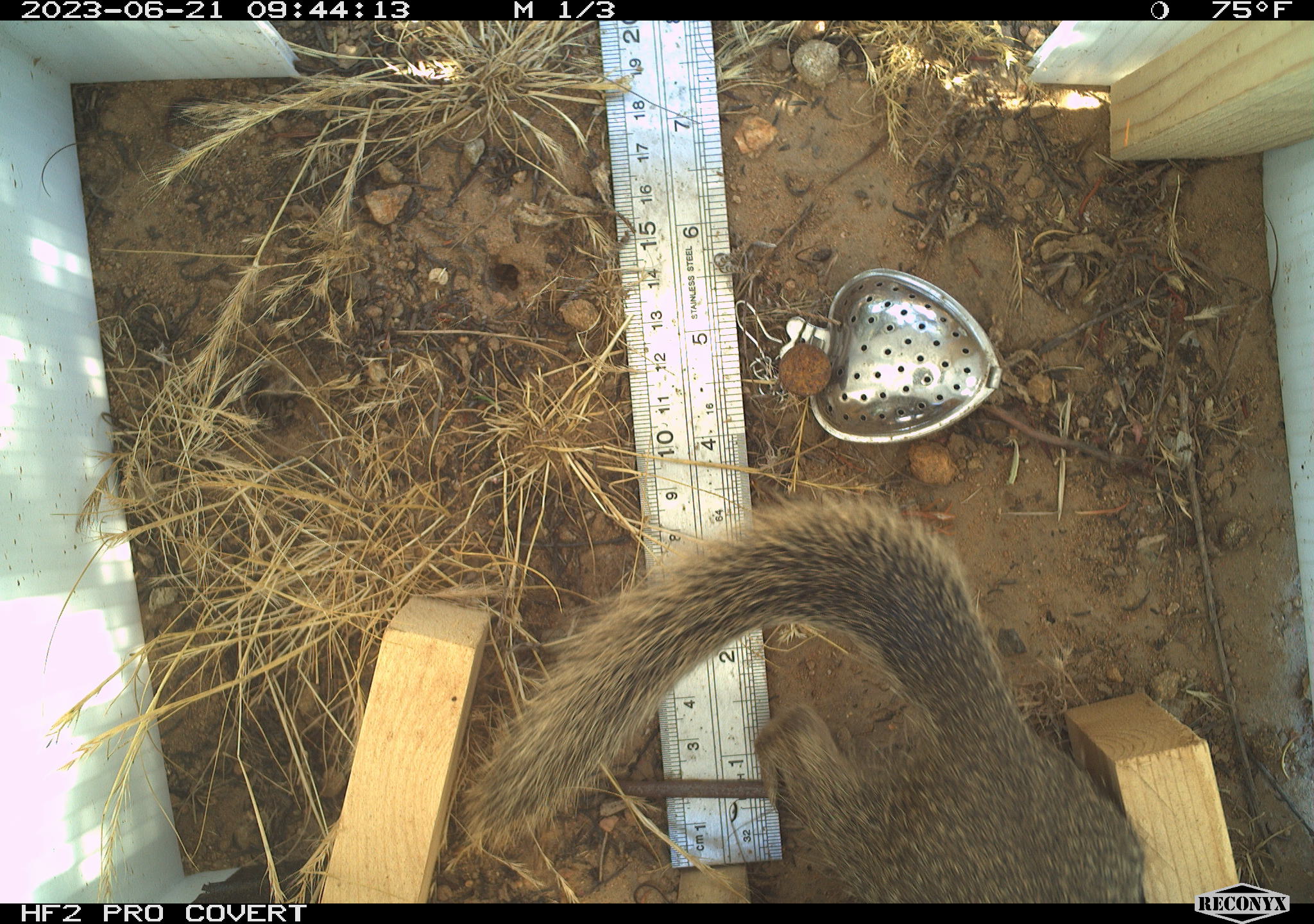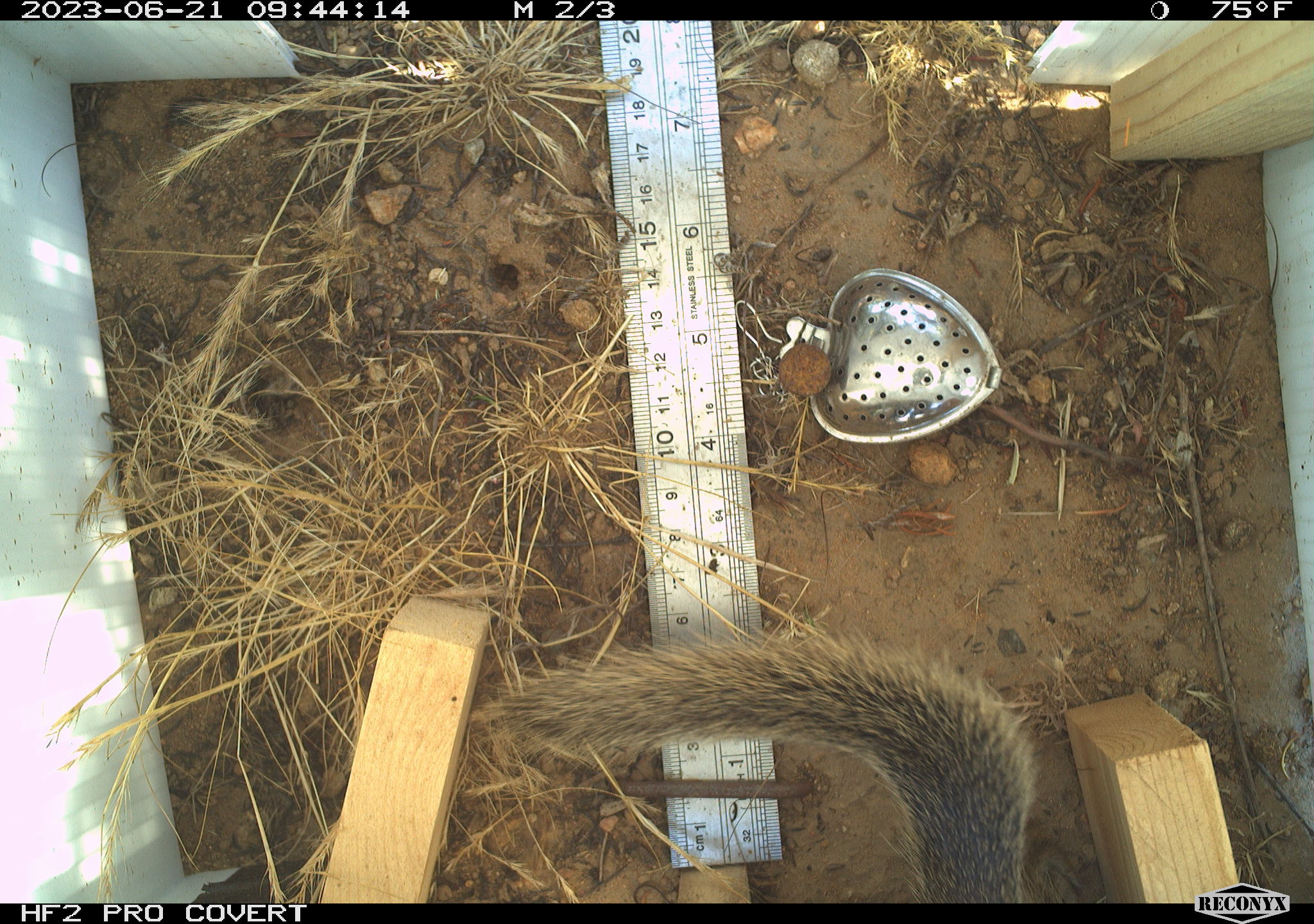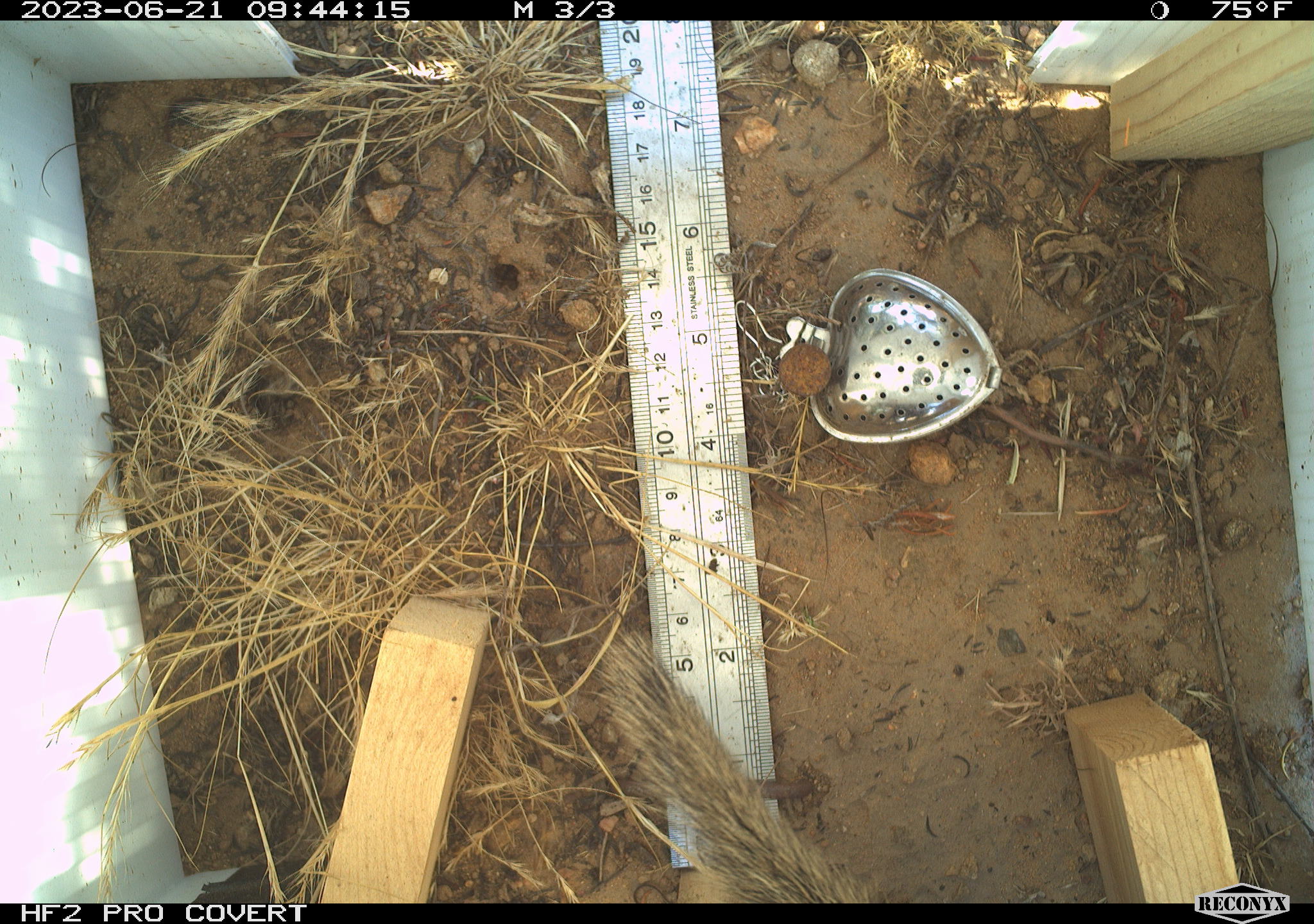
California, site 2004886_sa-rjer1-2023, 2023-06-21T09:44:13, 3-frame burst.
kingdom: Animalia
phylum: Chordata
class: Mammalia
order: Rodentia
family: Sciuridae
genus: Otospermophilus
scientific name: Otospermophilus beecheyi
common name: california ground squirrel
California ground squirrel (Otospermophilus beecheyi).